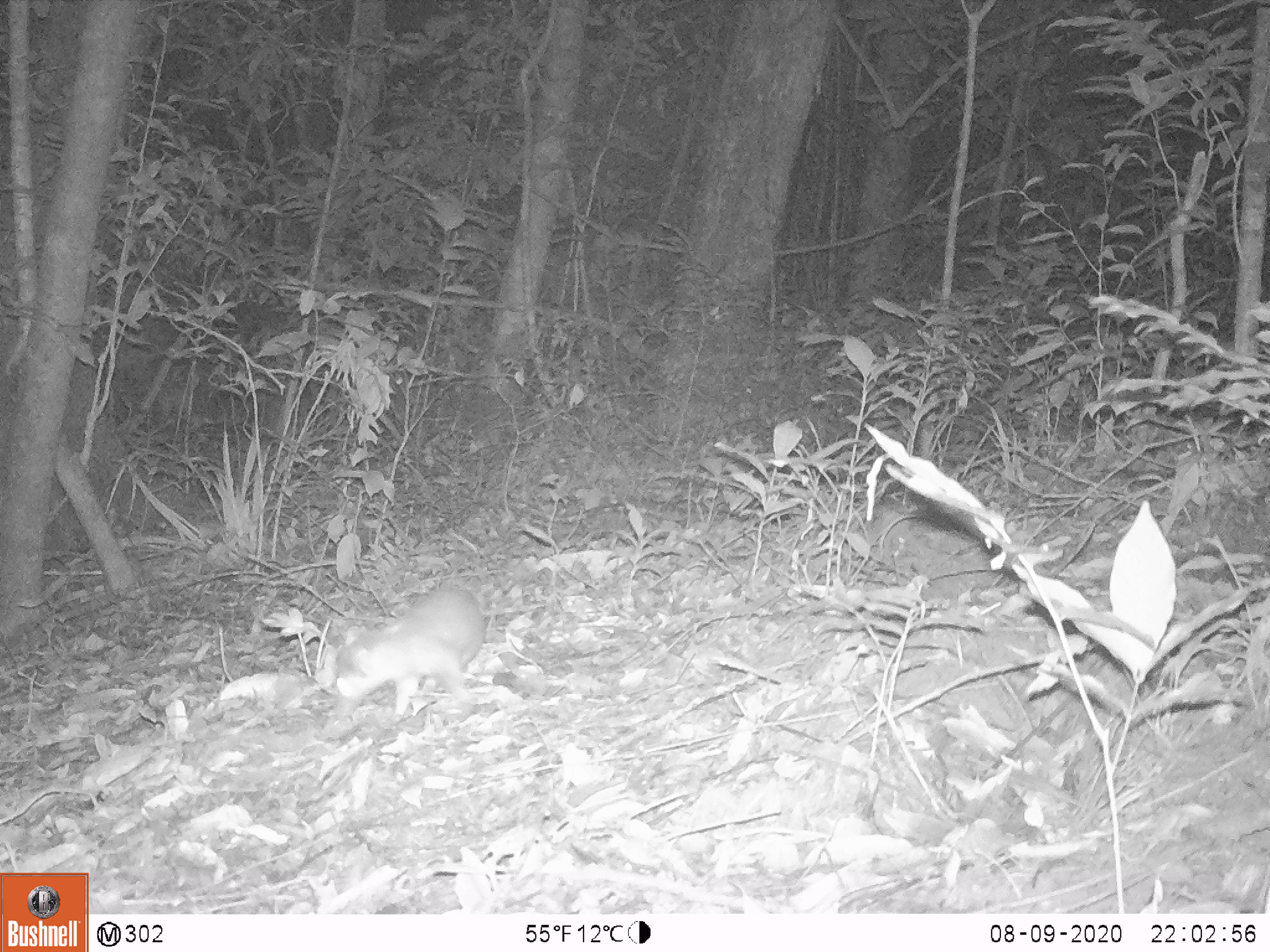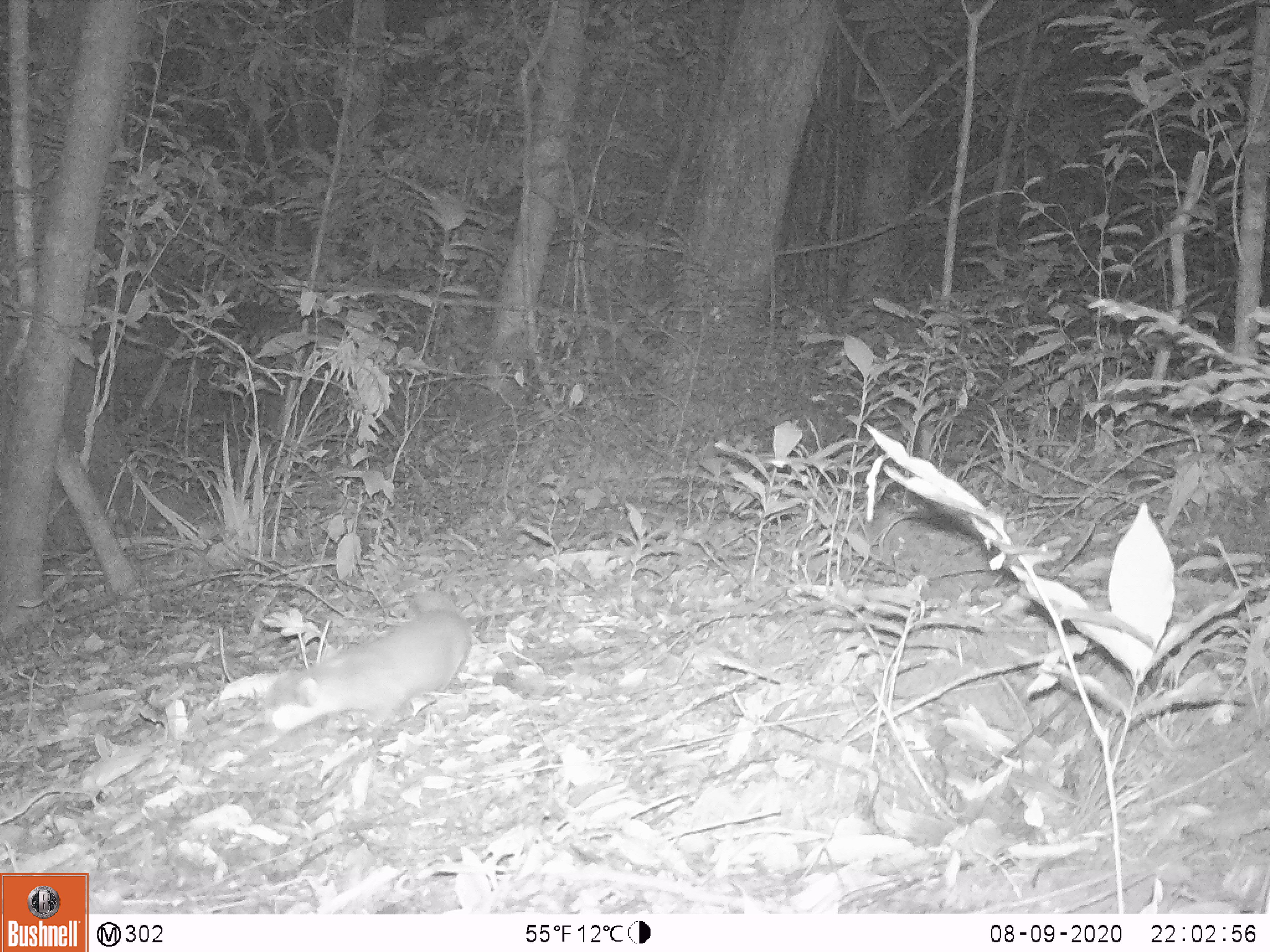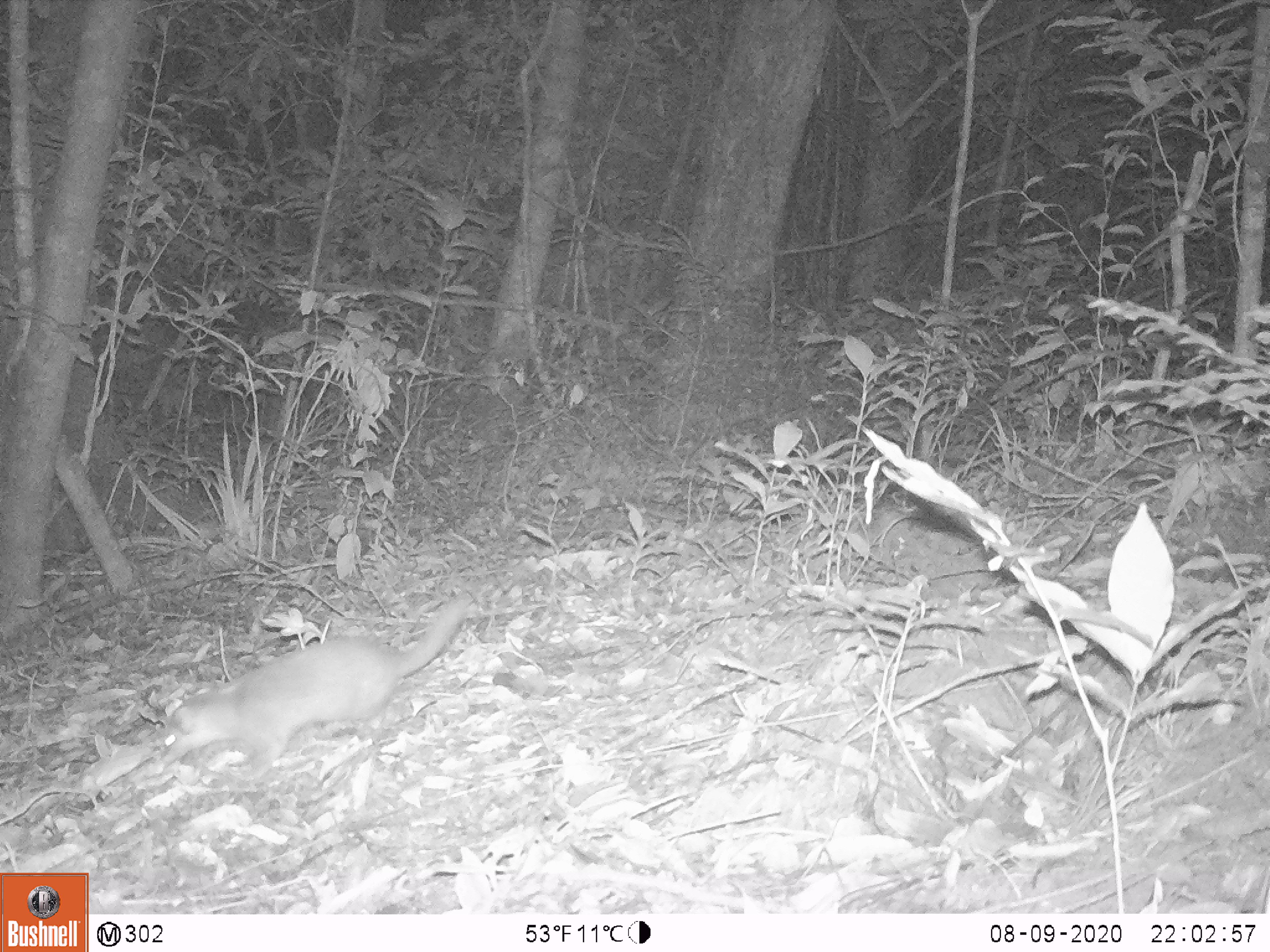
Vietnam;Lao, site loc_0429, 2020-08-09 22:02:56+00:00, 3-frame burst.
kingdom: Animalia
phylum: Chordata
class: Mammalia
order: Carnivora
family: Mustelidae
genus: Melogale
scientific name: Melogale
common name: ferret badger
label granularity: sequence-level